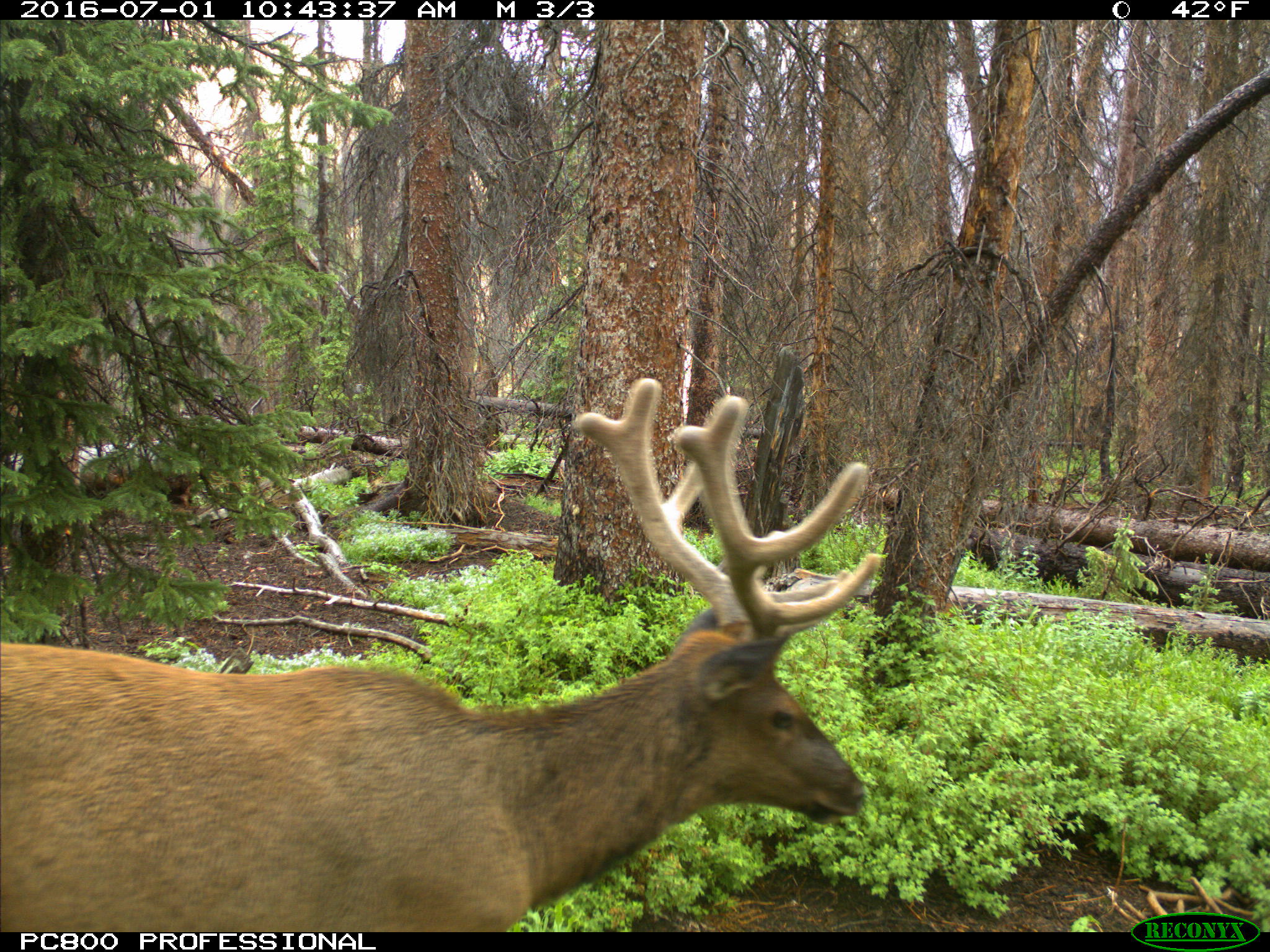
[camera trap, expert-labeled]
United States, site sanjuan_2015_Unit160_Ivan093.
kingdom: Animalia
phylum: Chordata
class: Mammalia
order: Artiodactyla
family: Cervidae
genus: Cervus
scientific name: Cervus elaphus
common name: red deer